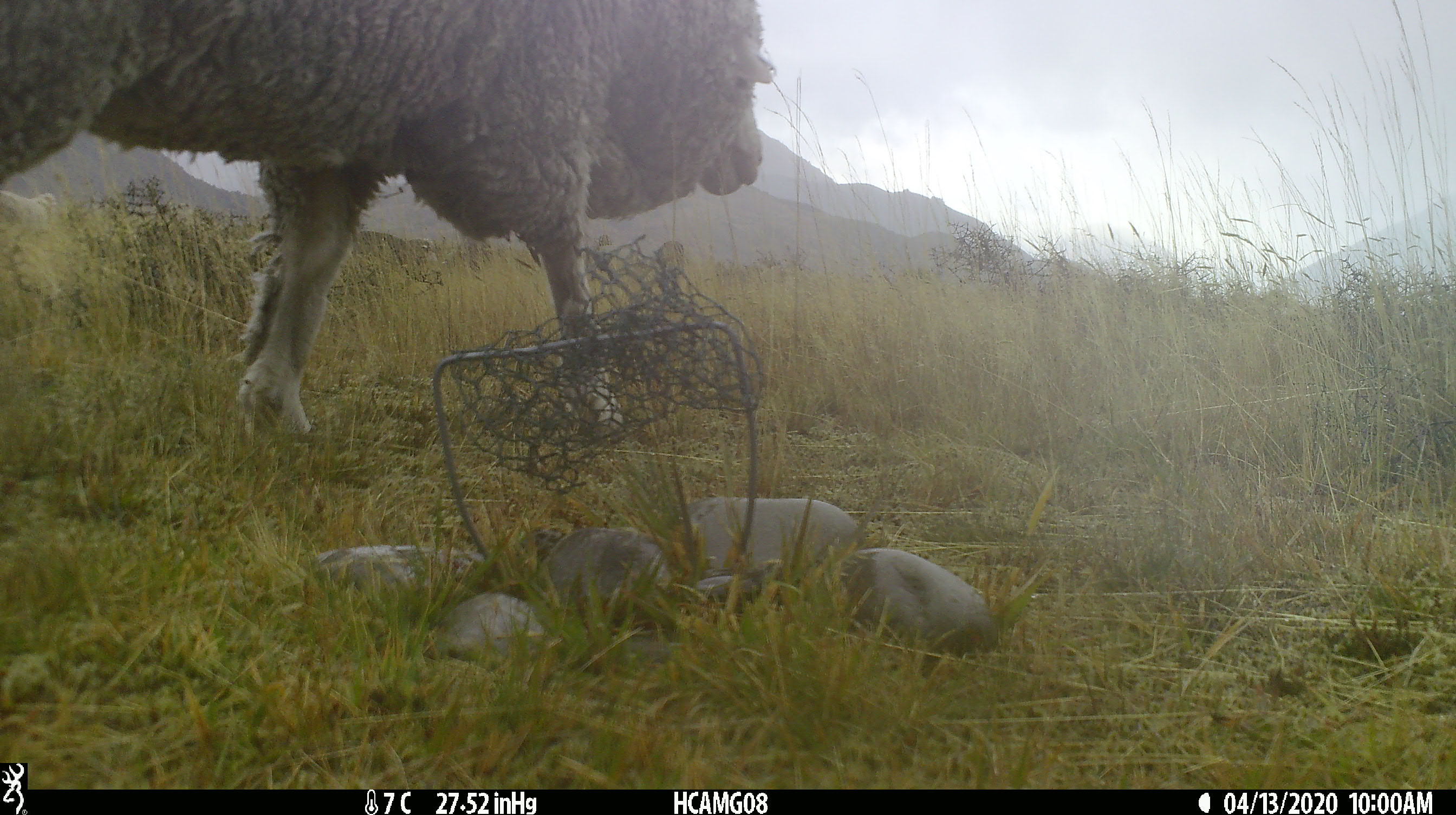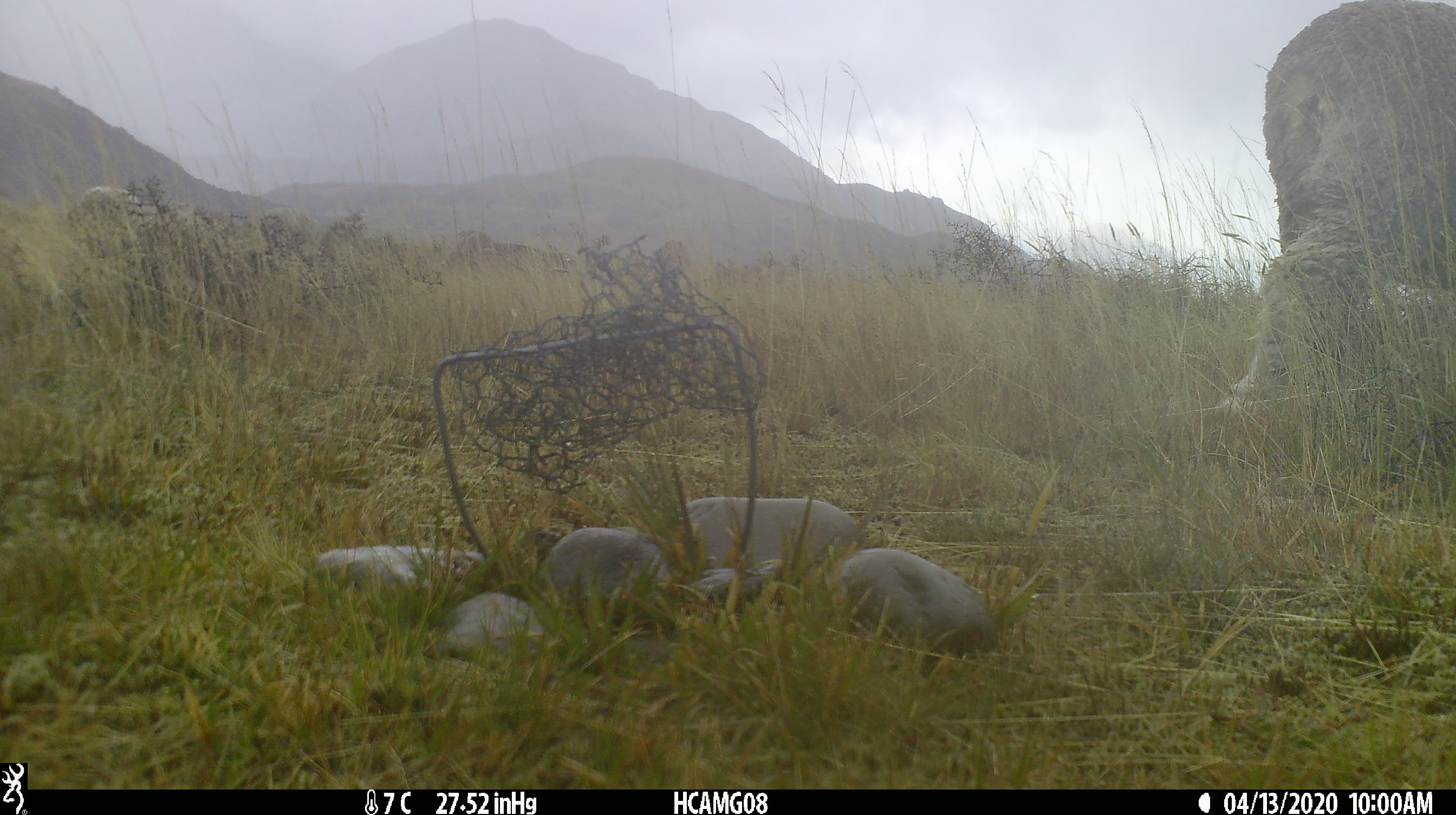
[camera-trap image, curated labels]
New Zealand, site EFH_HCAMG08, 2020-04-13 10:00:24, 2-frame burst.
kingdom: Animalia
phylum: Chordata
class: Mammalia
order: Artiodactyla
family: Bovidae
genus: Ovis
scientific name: Ovis aries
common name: domestic sheep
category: sheep